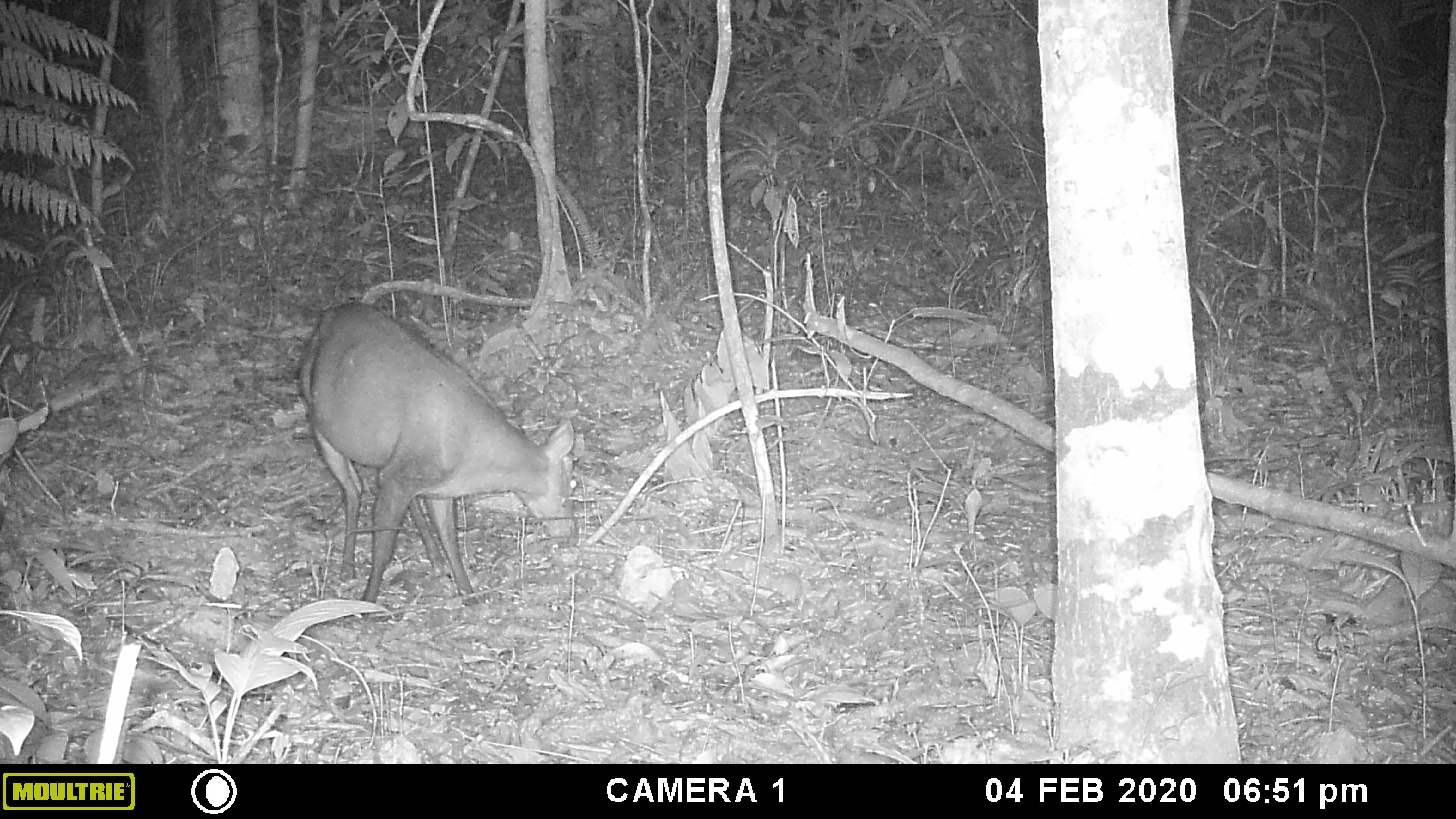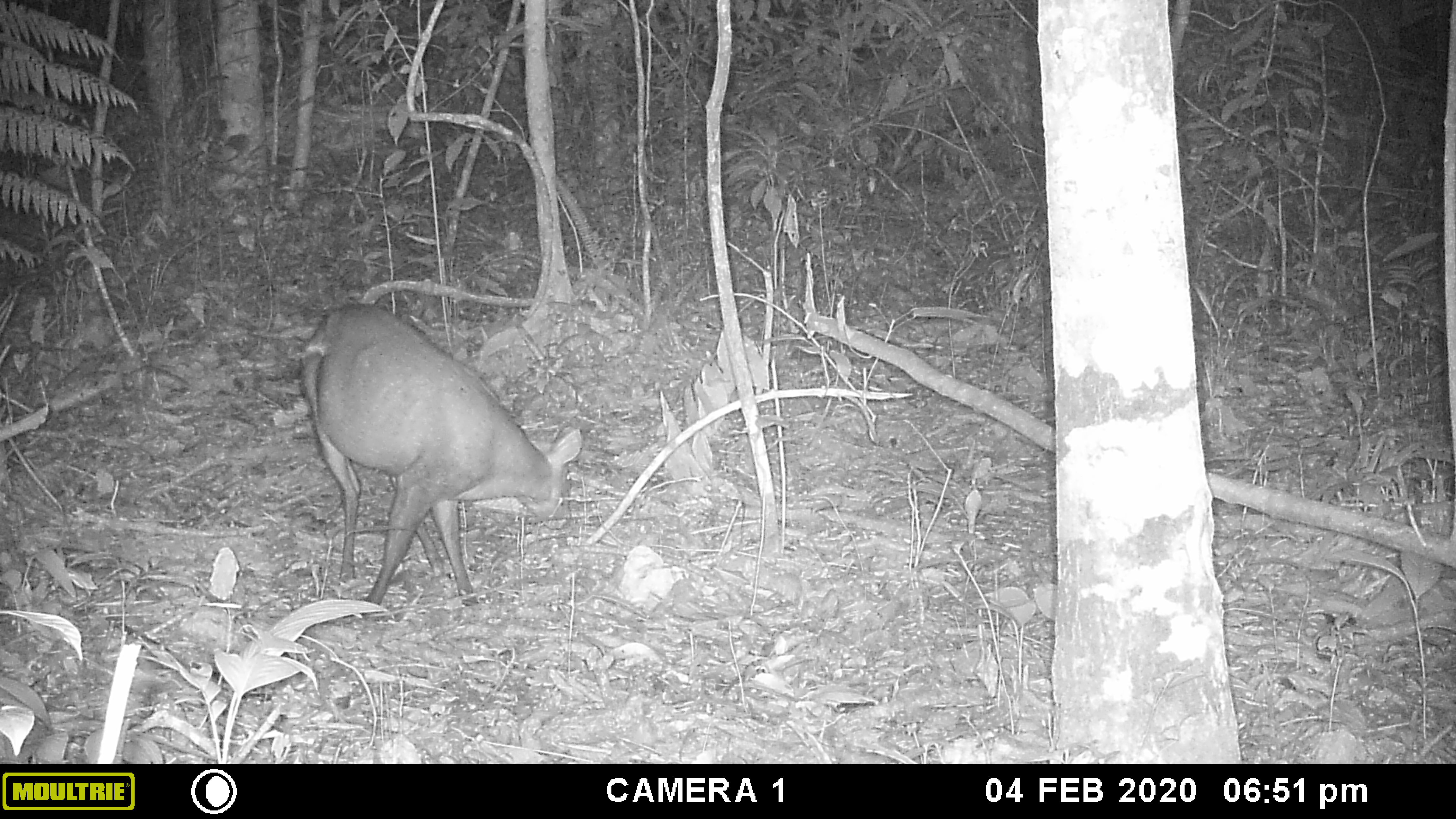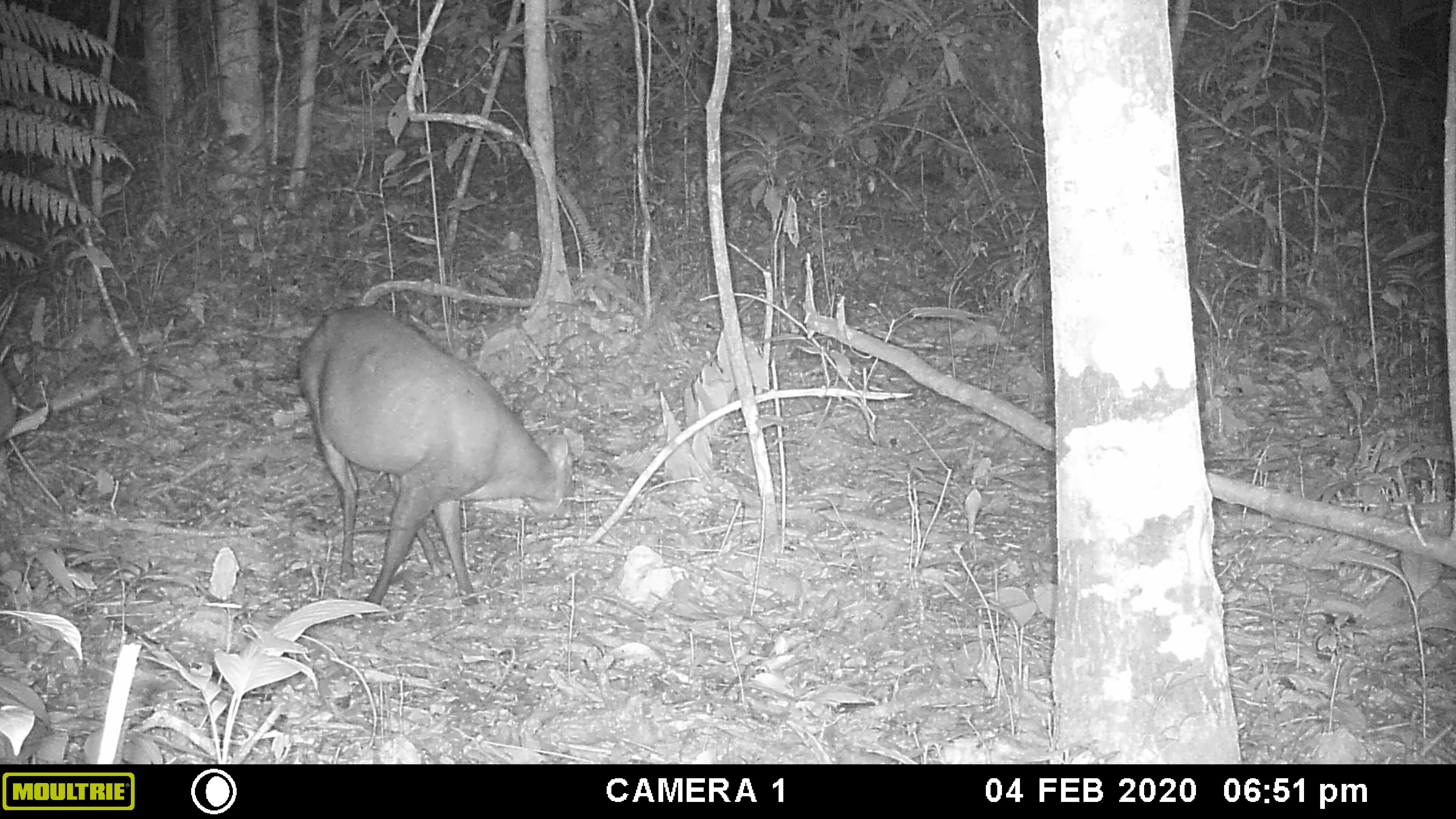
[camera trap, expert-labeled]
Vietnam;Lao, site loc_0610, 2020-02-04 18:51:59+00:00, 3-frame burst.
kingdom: Animalia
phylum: Chordata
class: Mammalia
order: Artiodactyla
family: Cervidae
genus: Muntiacus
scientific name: Muntiacus rooseveltorum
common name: roosevelt's muntjac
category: roosevelts muntjac group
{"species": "roosevelts muntjac group (roosevelt's muntjac) (Muntiacus rooseveltorum)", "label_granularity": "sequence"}